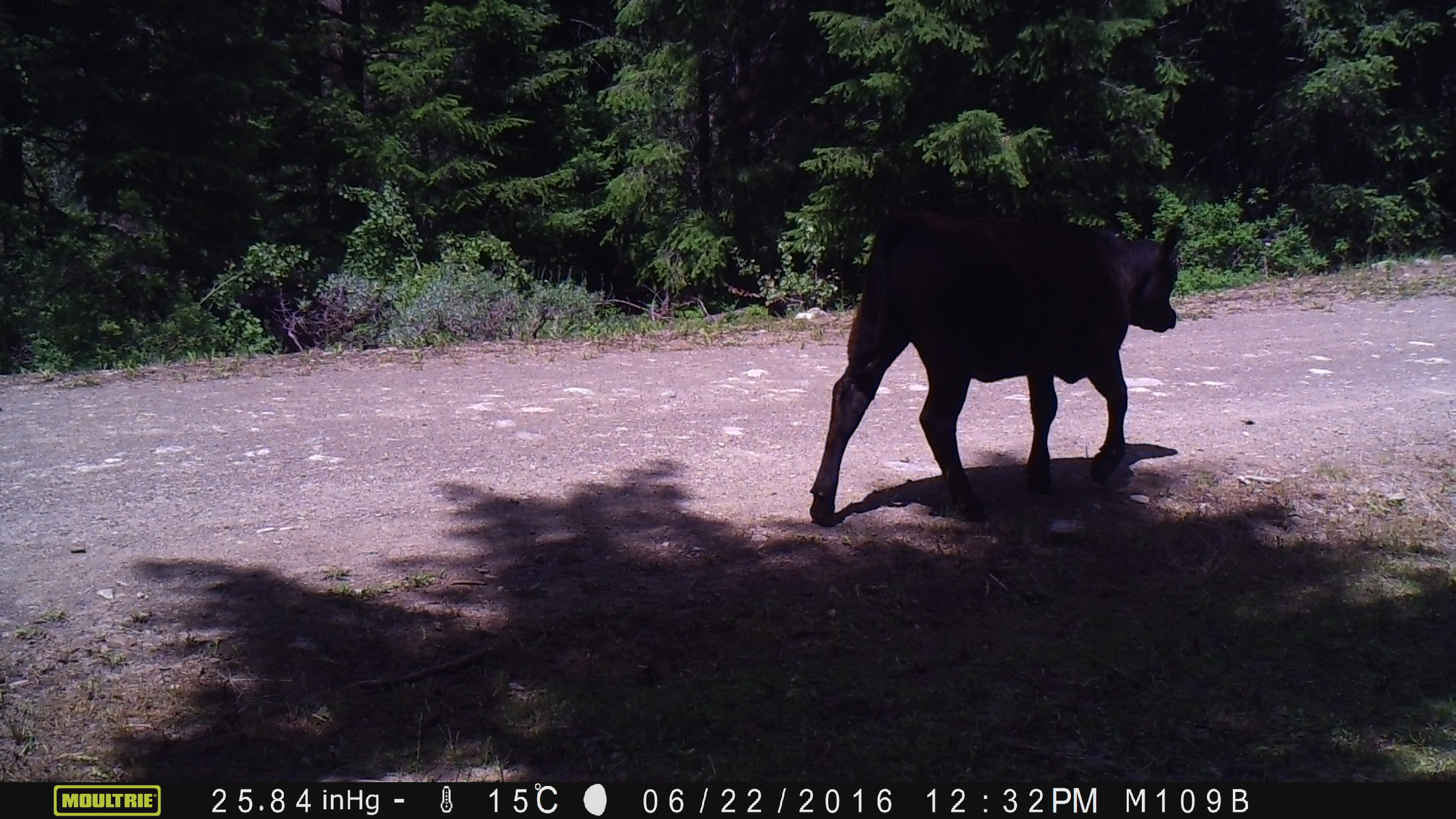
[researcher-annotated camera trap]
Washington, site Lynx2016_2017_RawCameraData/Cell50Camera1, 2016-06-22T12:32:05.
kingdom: Animalia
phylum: Chordata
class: Mammalia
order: Artiodactyla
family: Bovidae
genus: Bos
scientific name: Bos taurus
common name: domestic cattle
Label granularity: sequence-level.